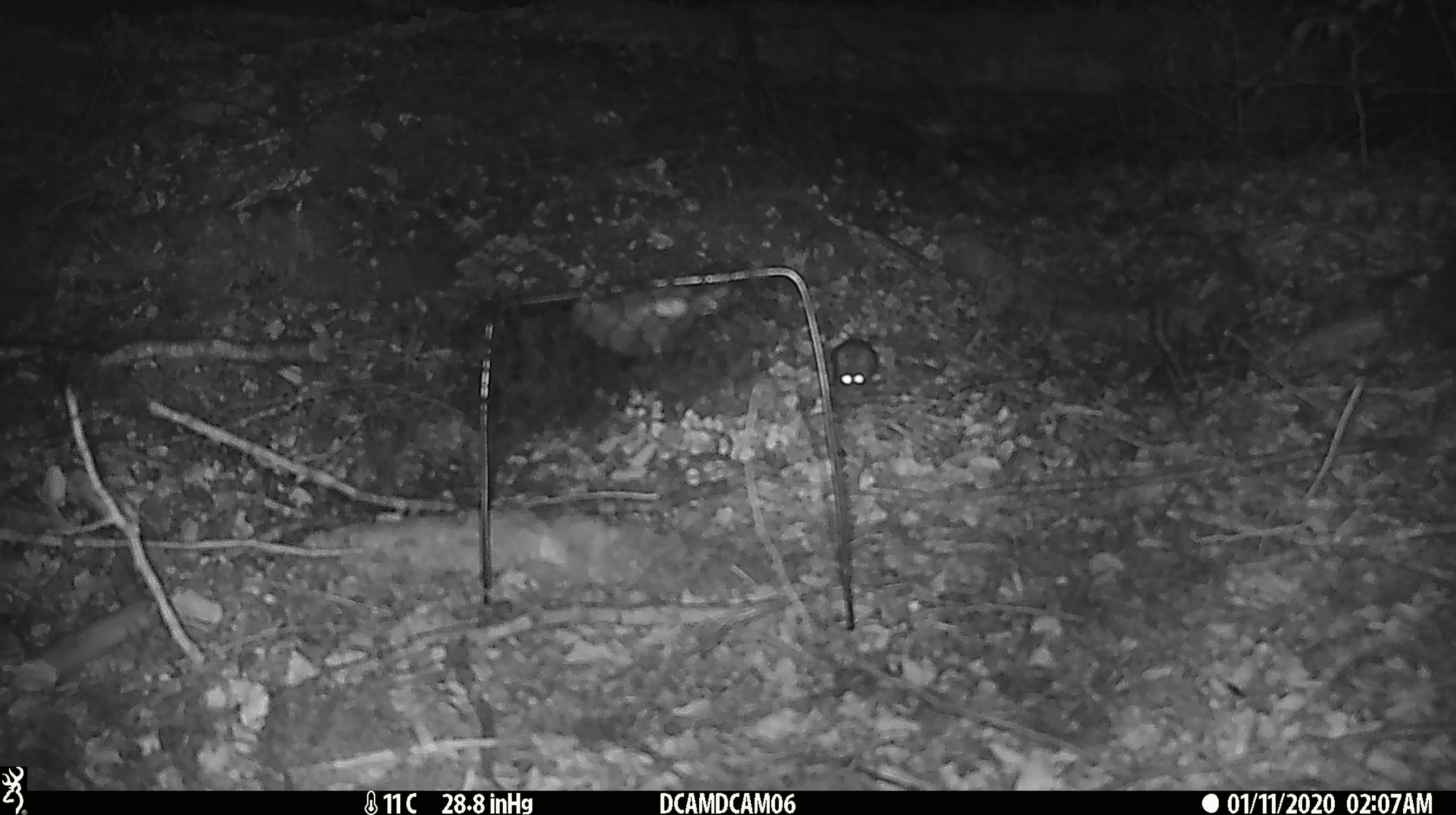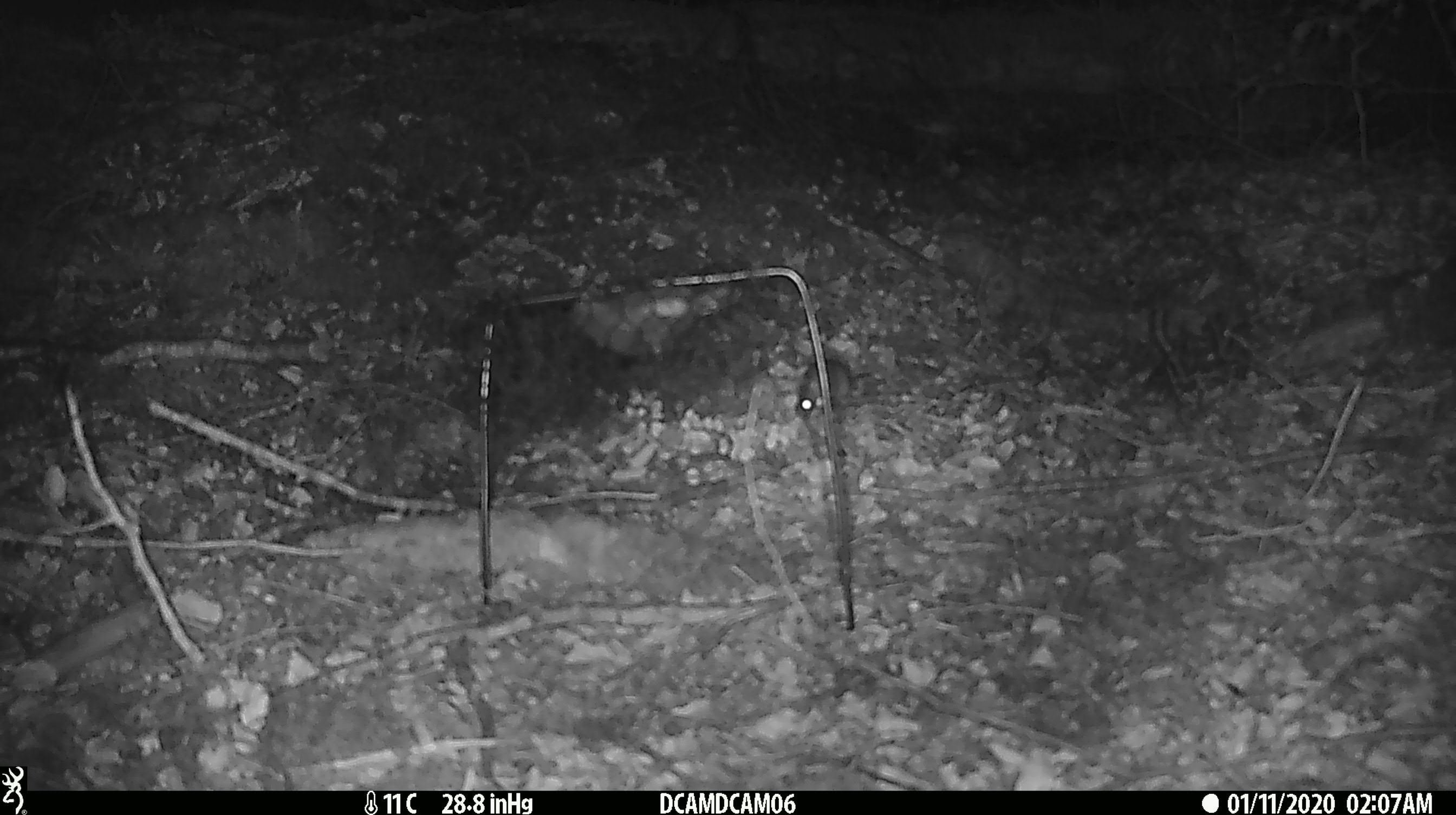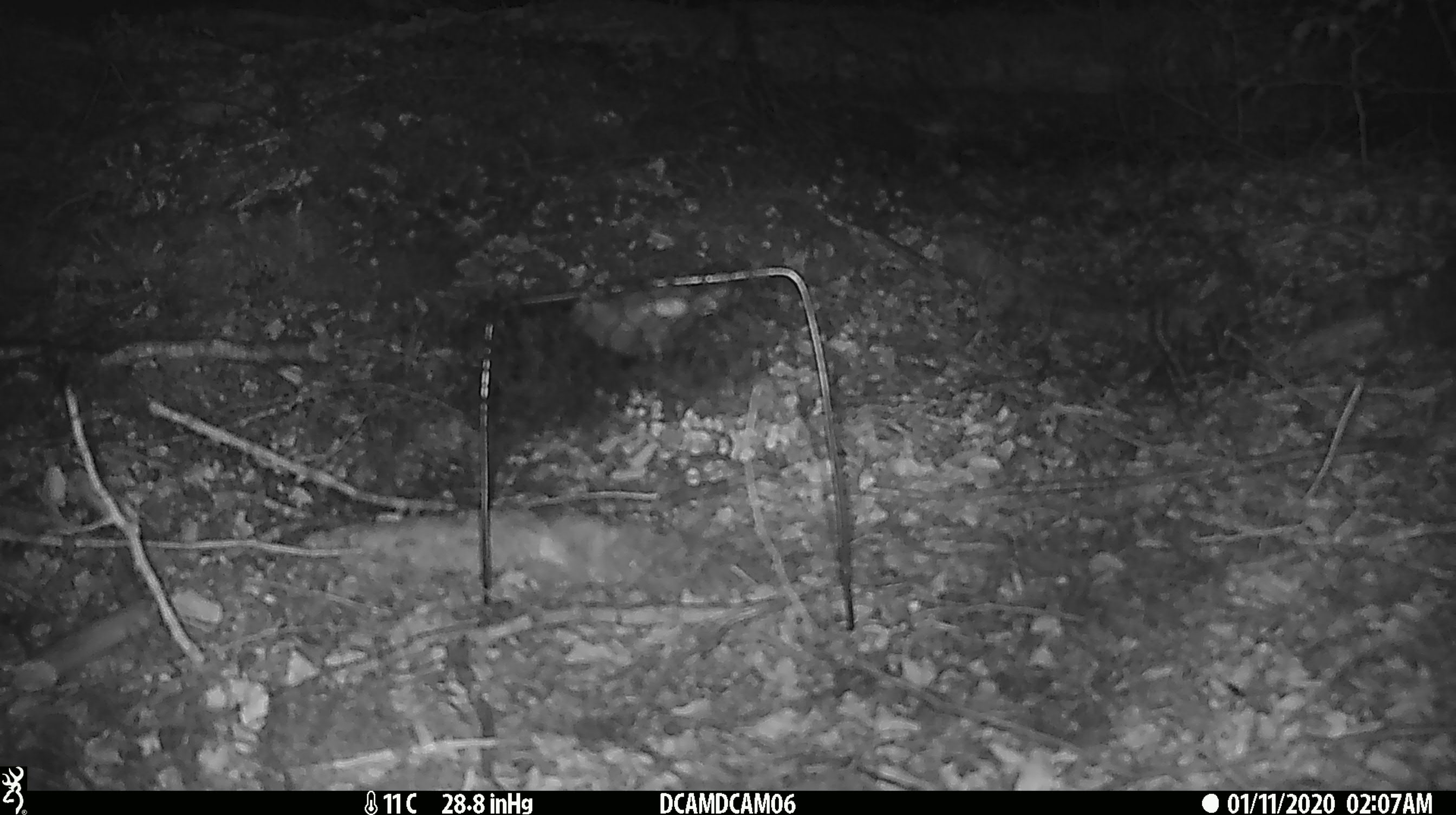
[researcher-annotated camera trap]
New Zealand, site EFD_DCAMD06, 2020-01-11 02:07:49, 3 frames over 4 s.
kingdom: Animalia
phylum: Chordata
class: Mammalia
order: Rodentia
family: Muridae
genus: Mus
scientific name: Mus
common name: mouse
Mouse (Mus).